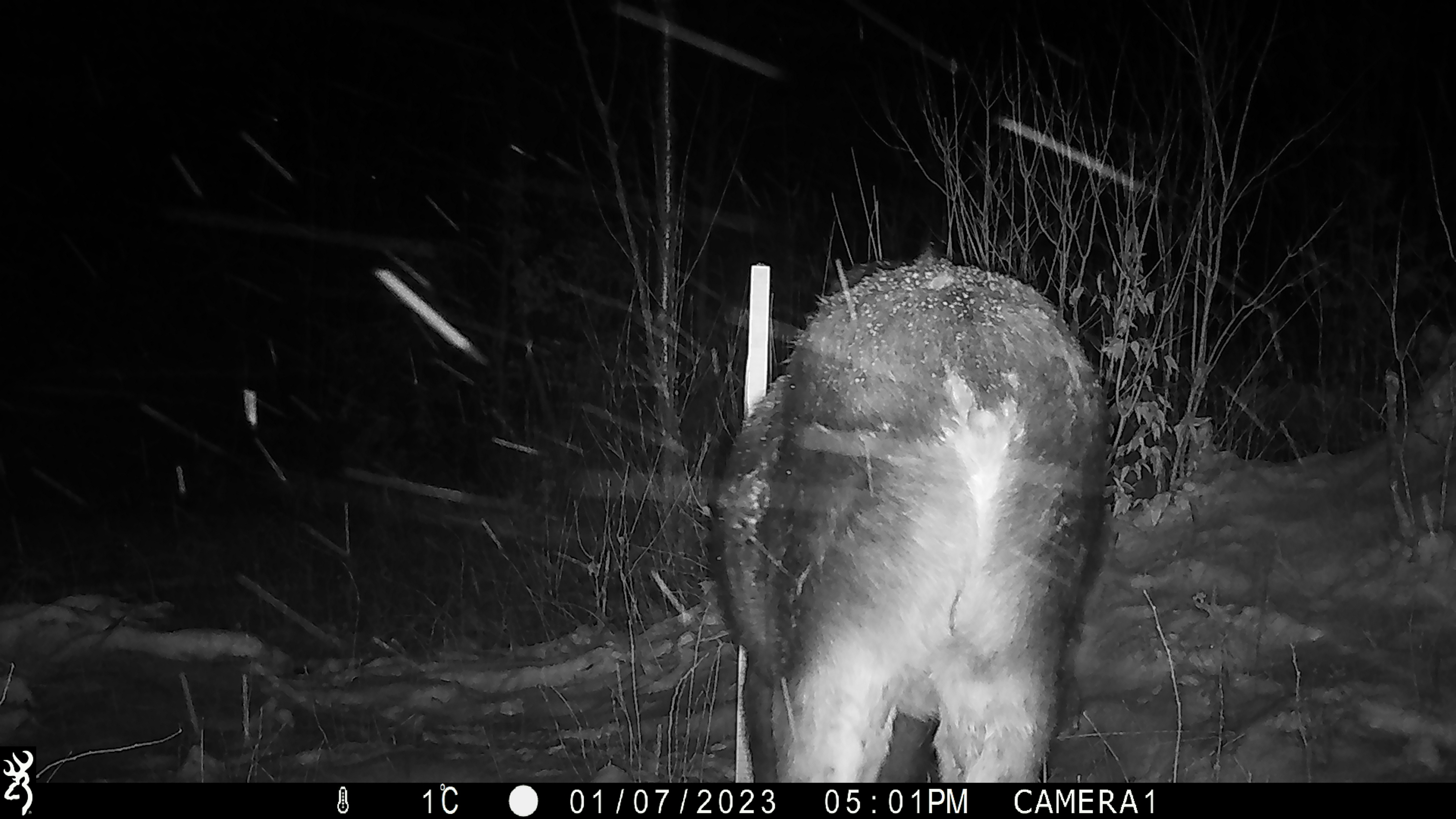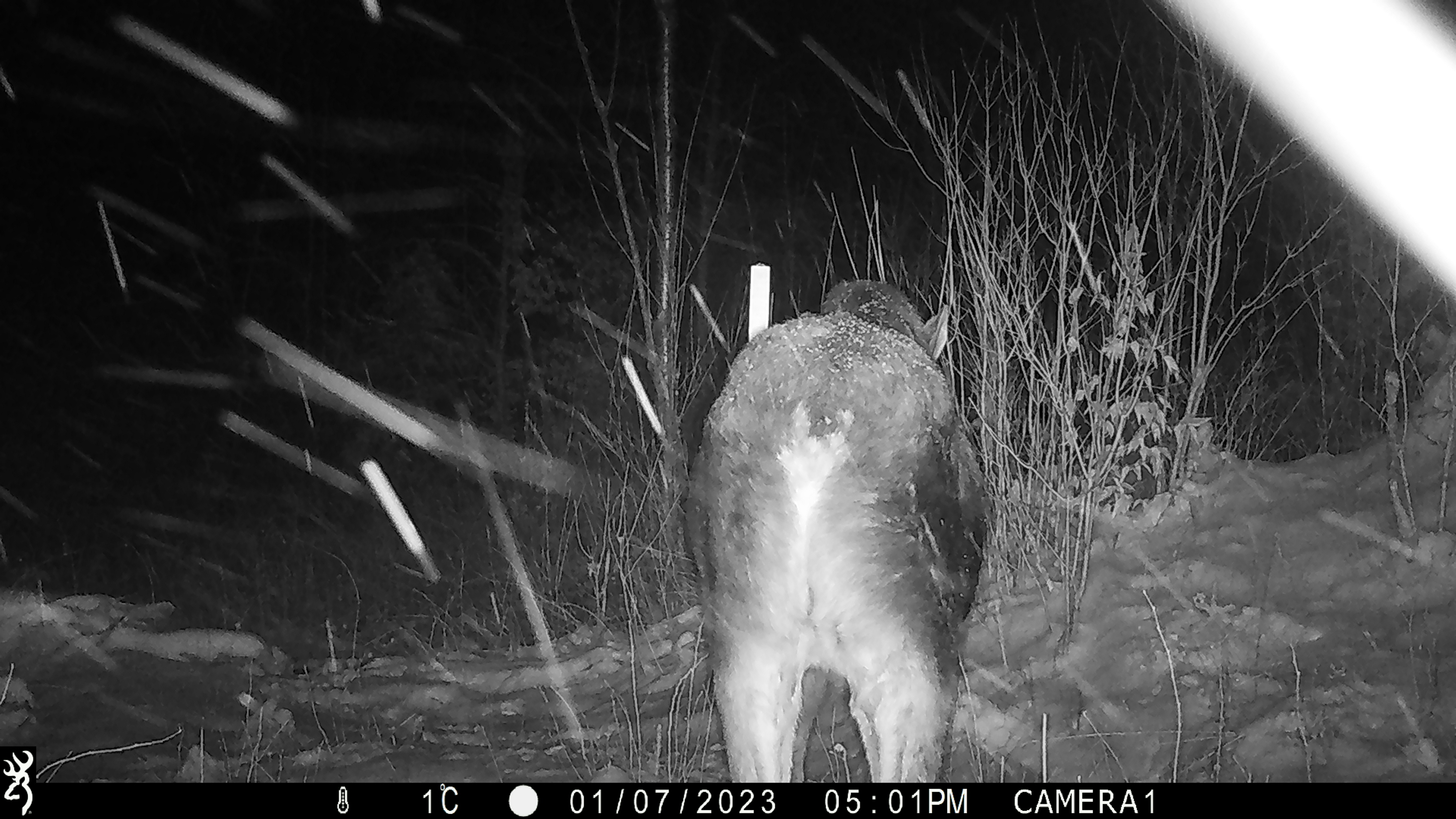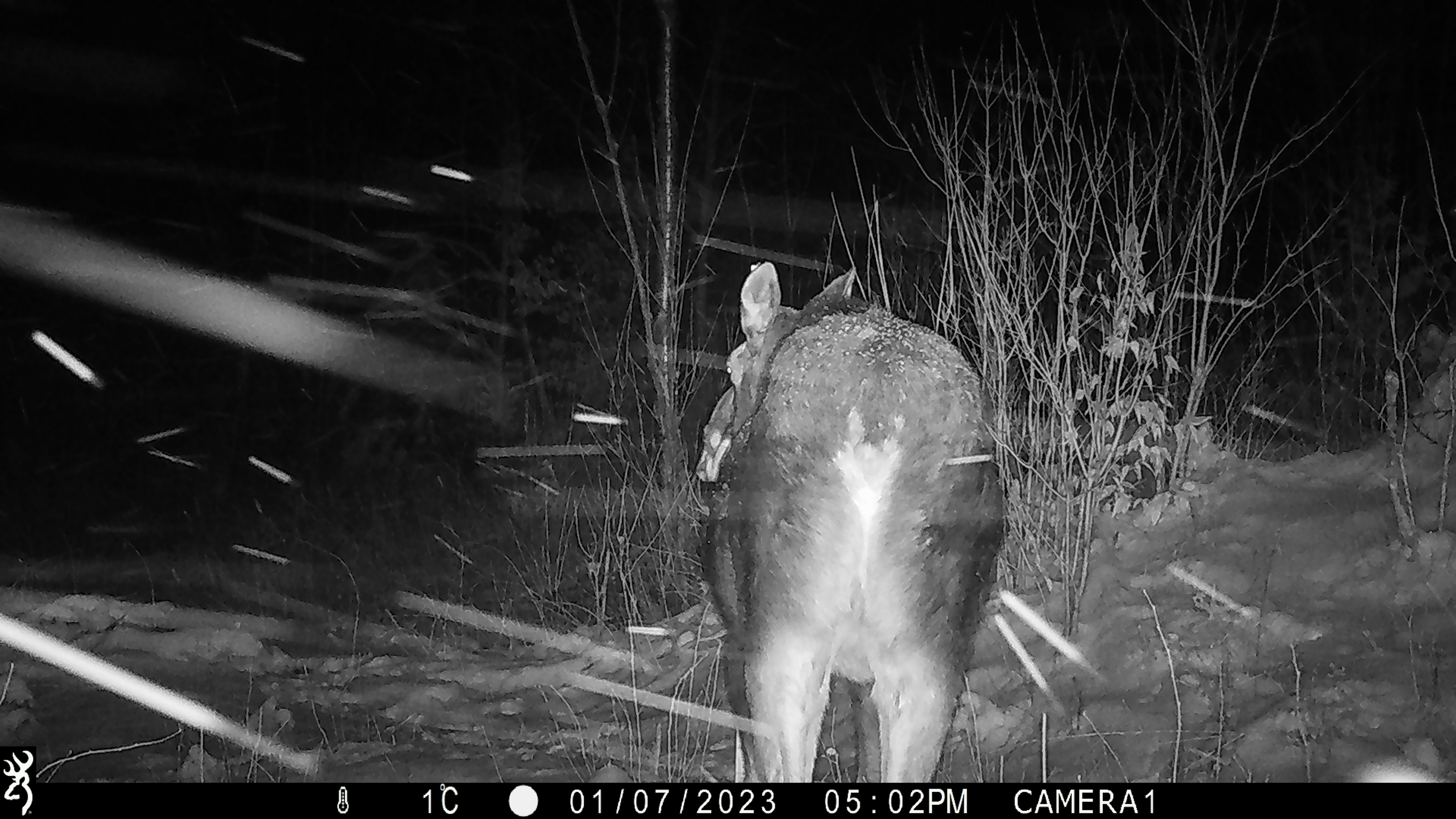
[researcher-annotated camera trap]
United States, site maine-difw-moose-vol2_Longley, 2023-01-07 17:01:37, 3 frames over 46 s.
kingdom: Animalia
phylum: Chordata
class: Mammalia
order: Artiodactyla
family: Cervidae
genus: Alces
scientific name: Alces alces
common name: moose